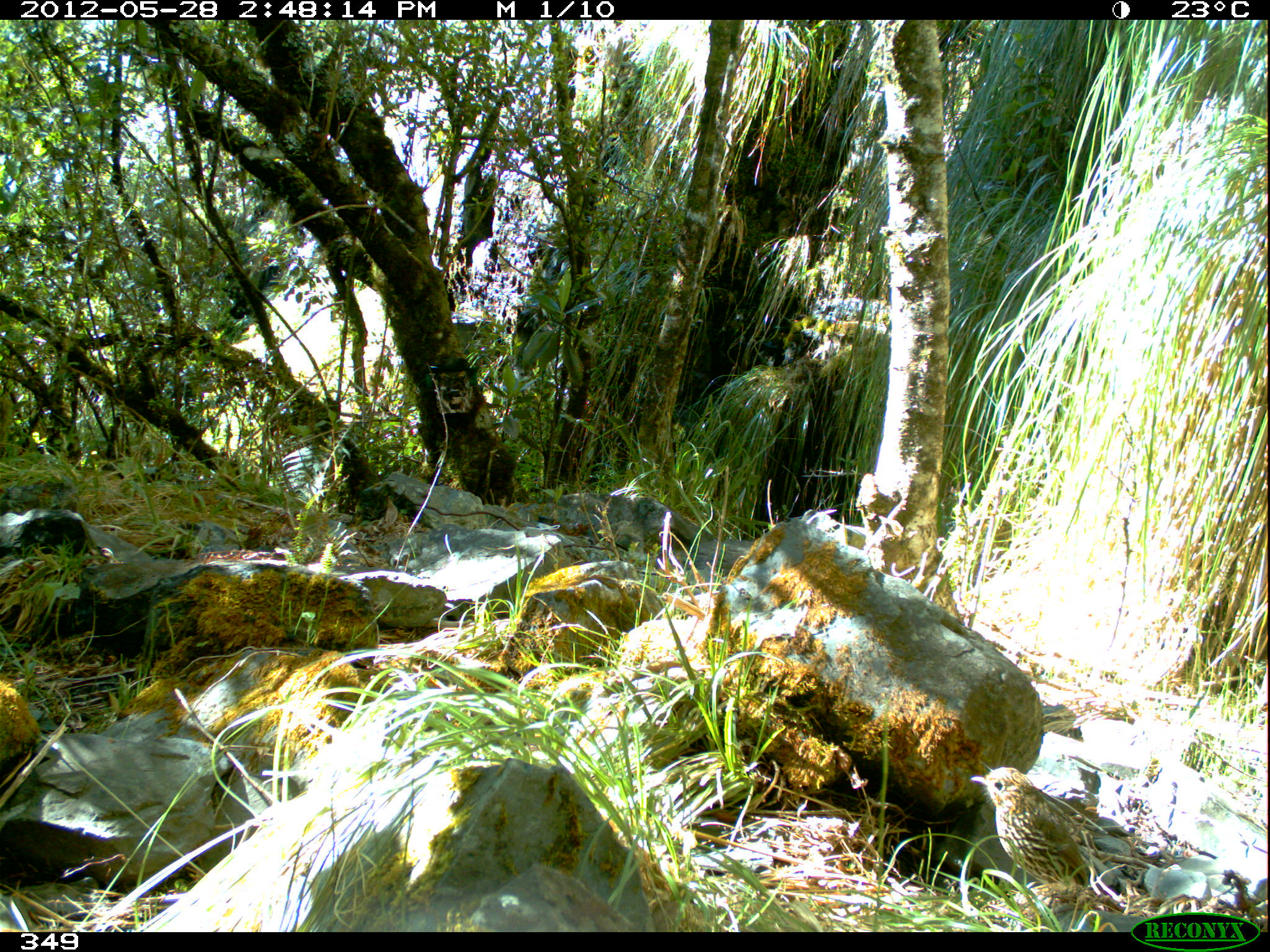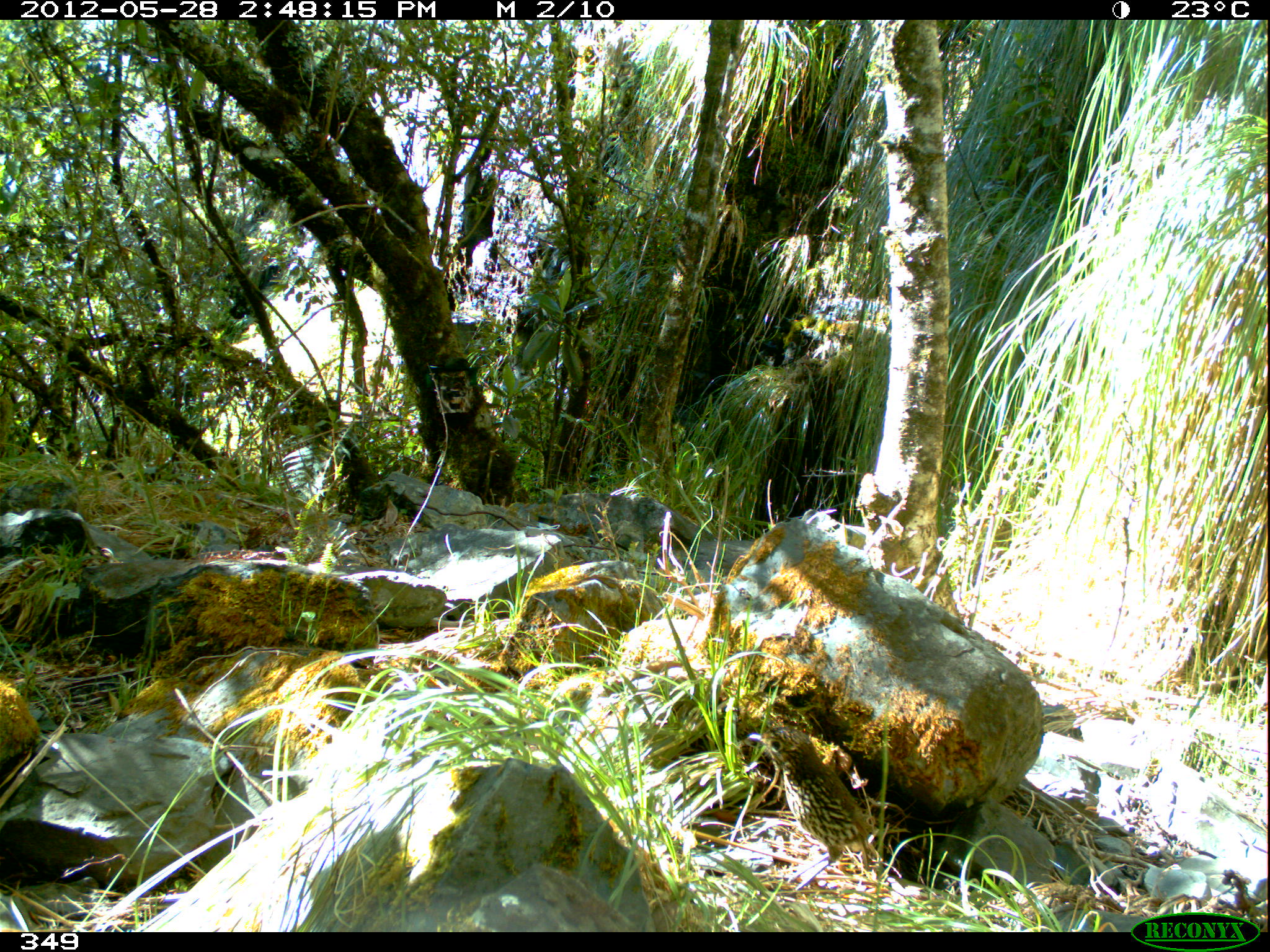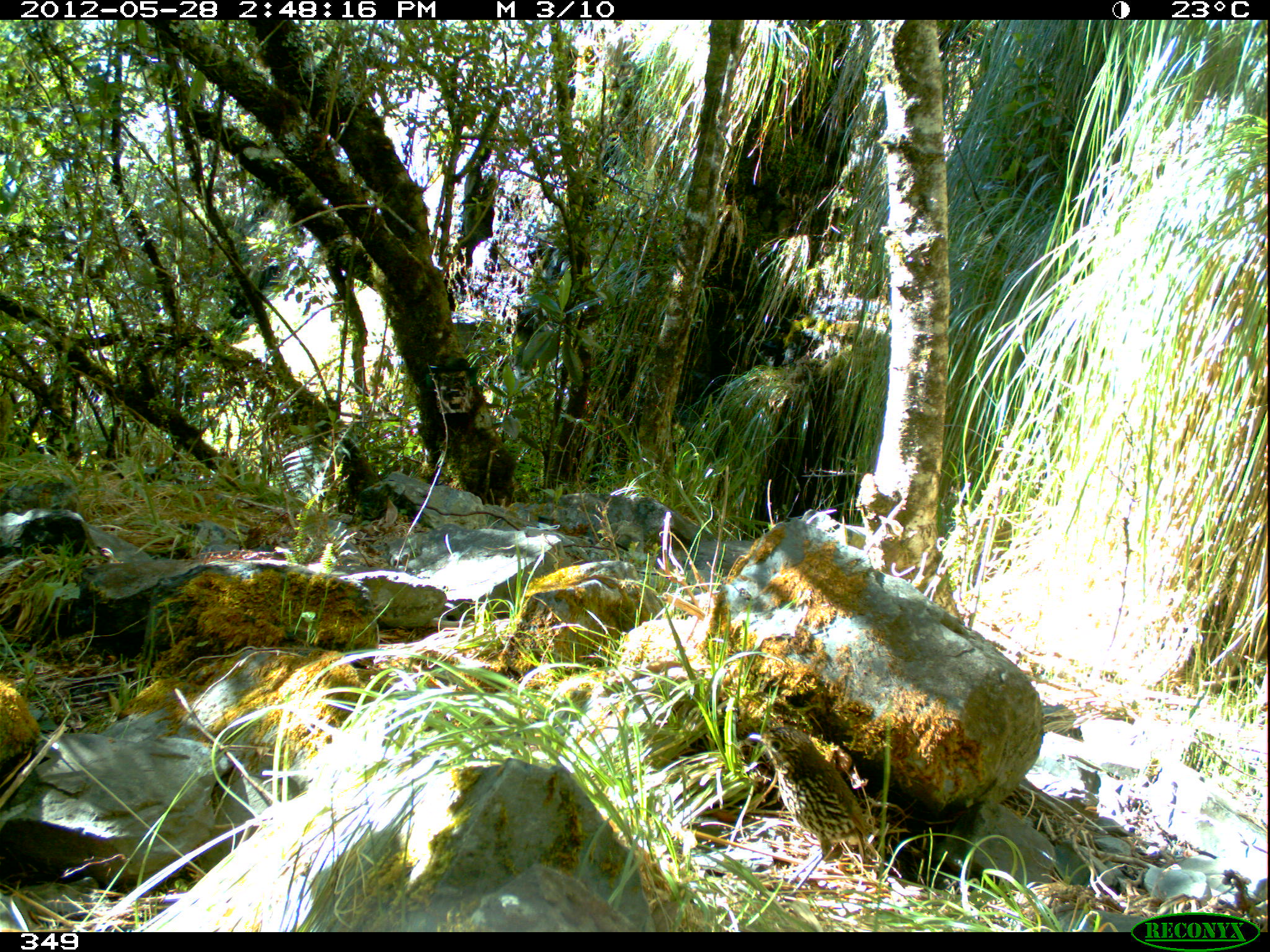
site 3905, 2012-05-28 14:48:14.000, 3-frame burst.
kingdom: Animalia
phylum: Chordata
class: Aves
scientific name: Aves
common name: bird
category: unknown bird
Unknown bird (bird) (Aves).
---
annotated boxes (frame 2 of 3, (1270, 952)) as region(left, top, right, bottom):
unknown bird: region(747, 725, 878, 892)